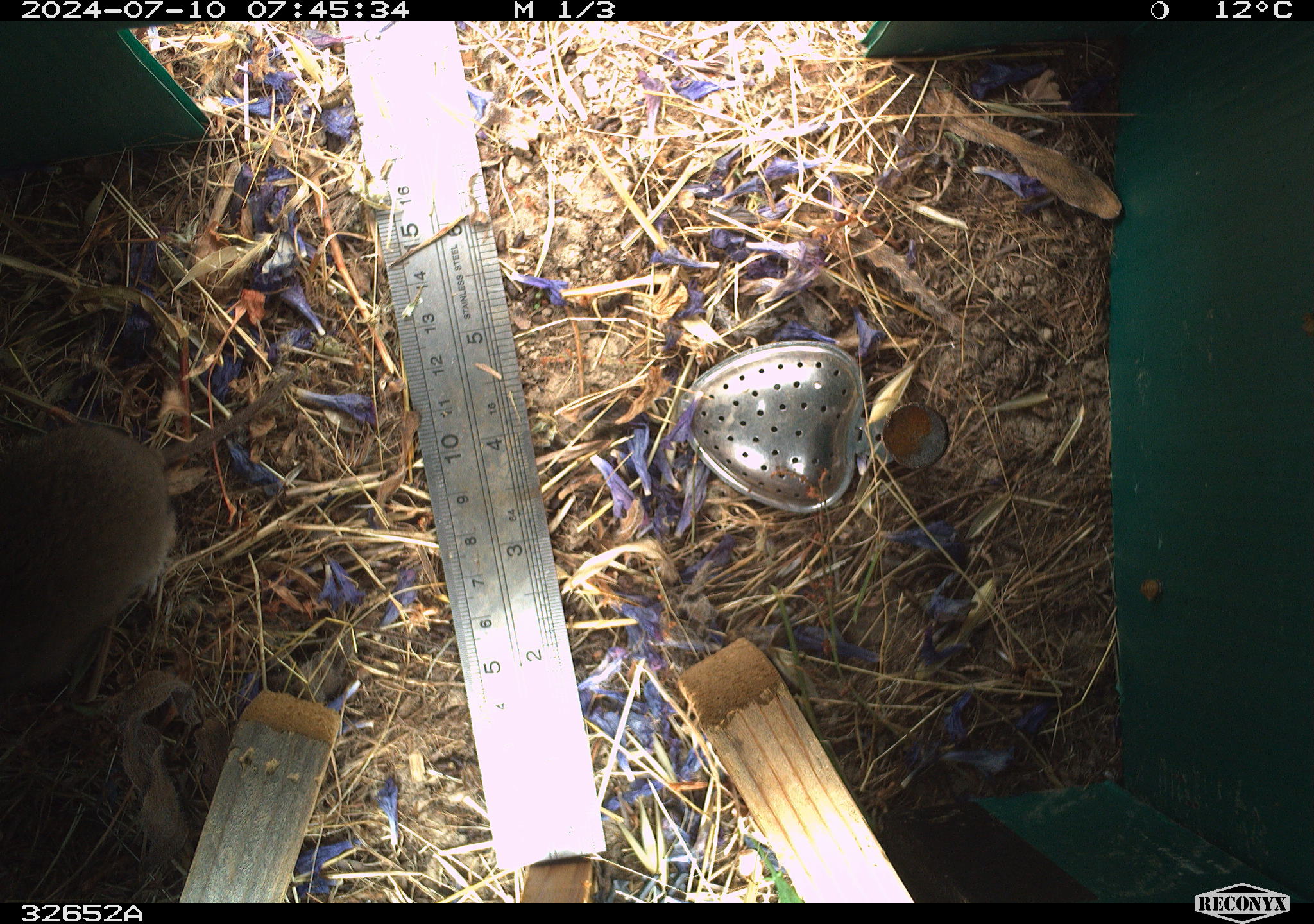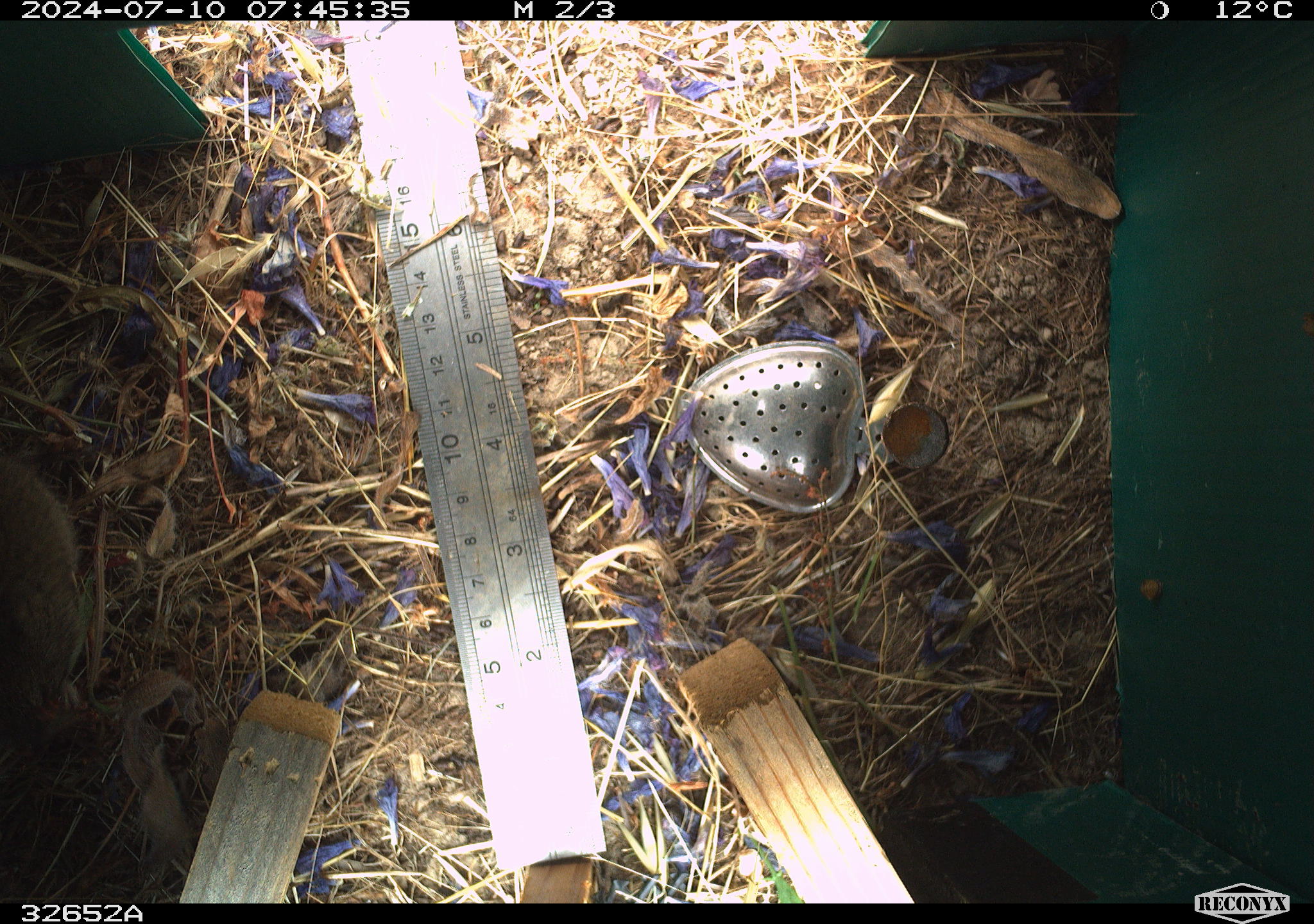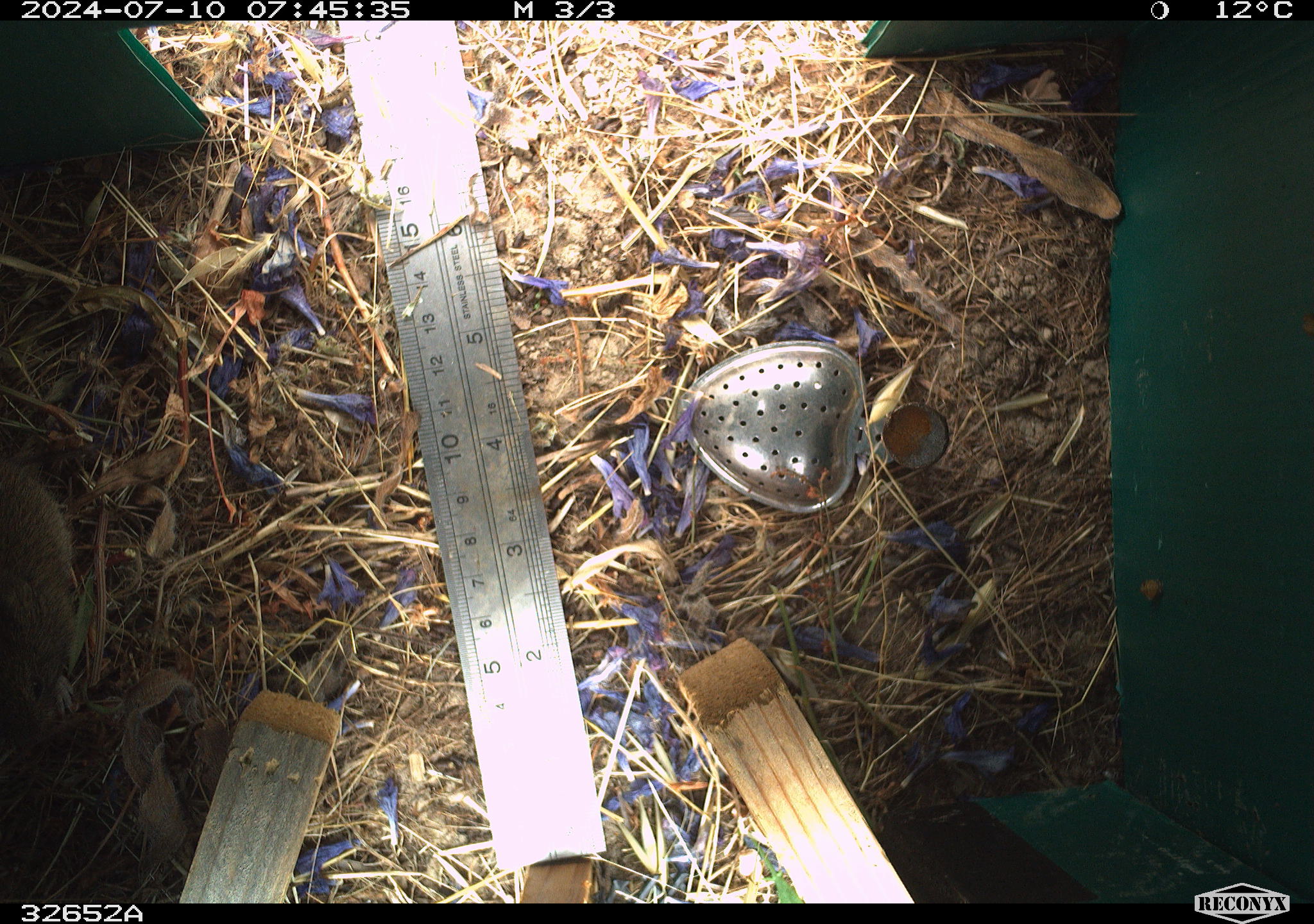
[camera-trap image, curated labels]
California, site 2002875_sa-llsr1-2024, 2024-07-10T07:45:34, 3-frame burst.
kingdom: Animalia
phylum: Chordata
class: Mammalia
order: Rodentia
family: Cricetidae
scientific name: Arvicolinae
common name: voles, lemmings, and muskrats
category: arvicolinae subfamily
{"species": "arvicolinae subfamily (voles, lemmings, and muskrats) (Arvicolinae)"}